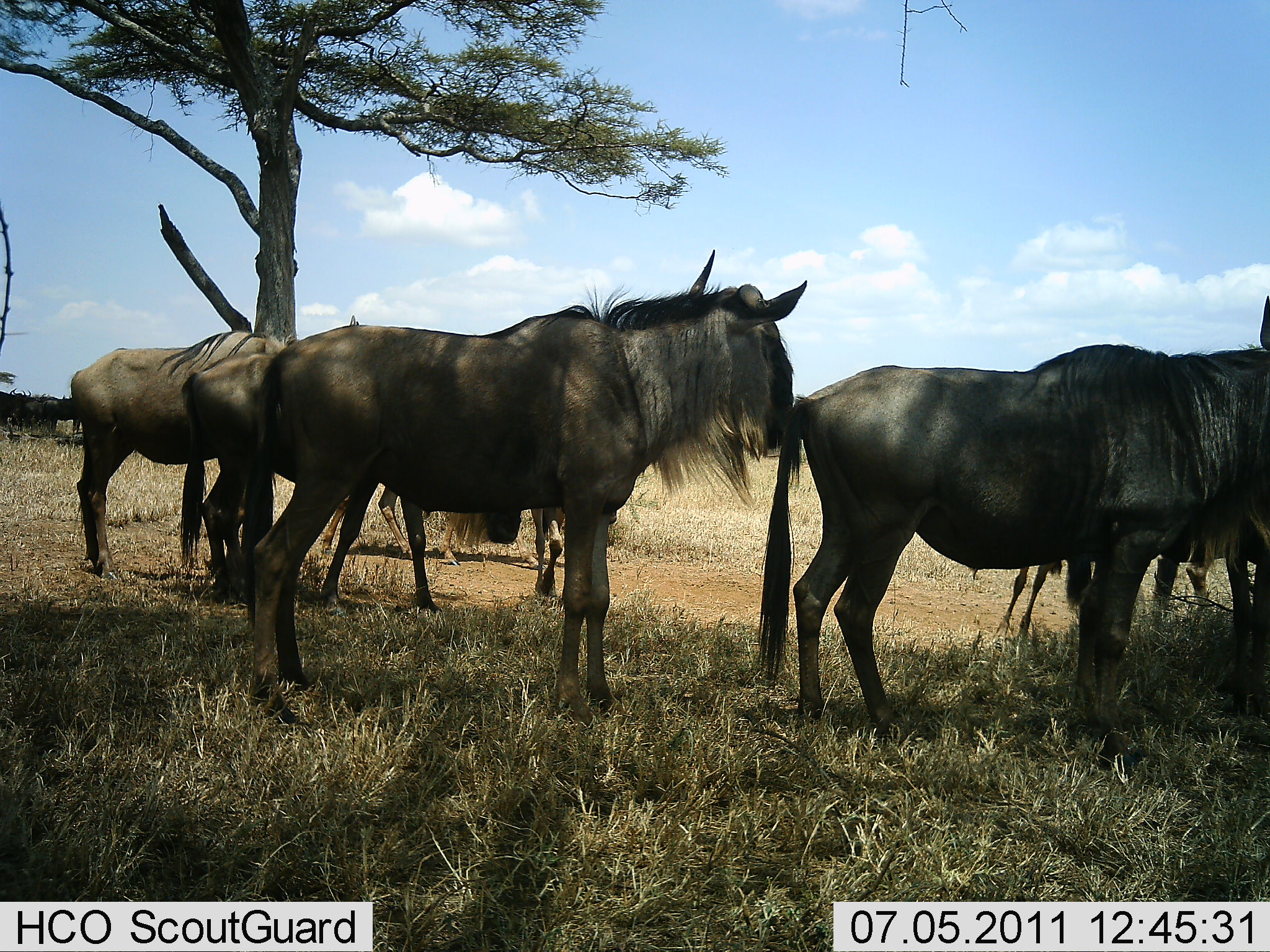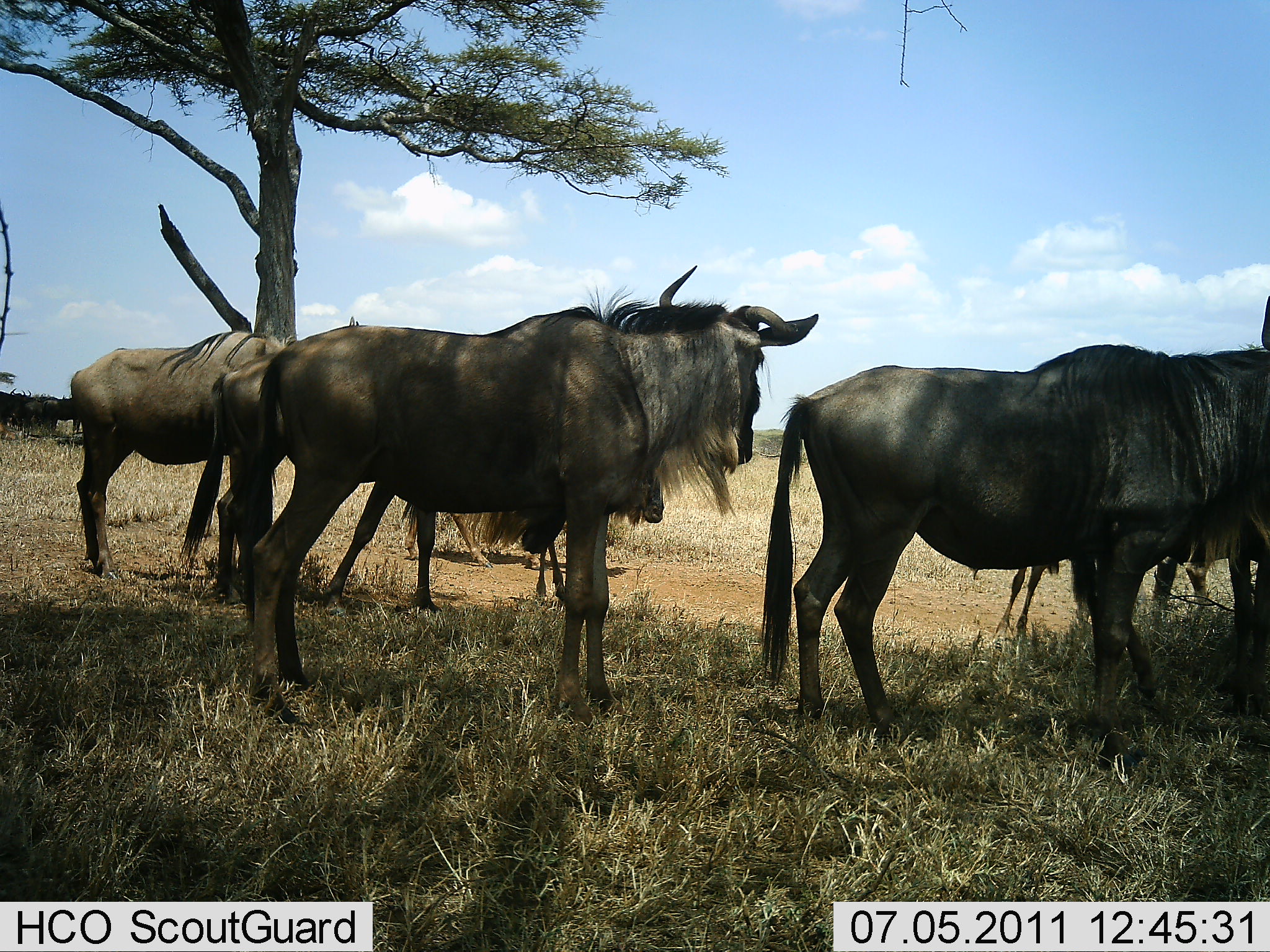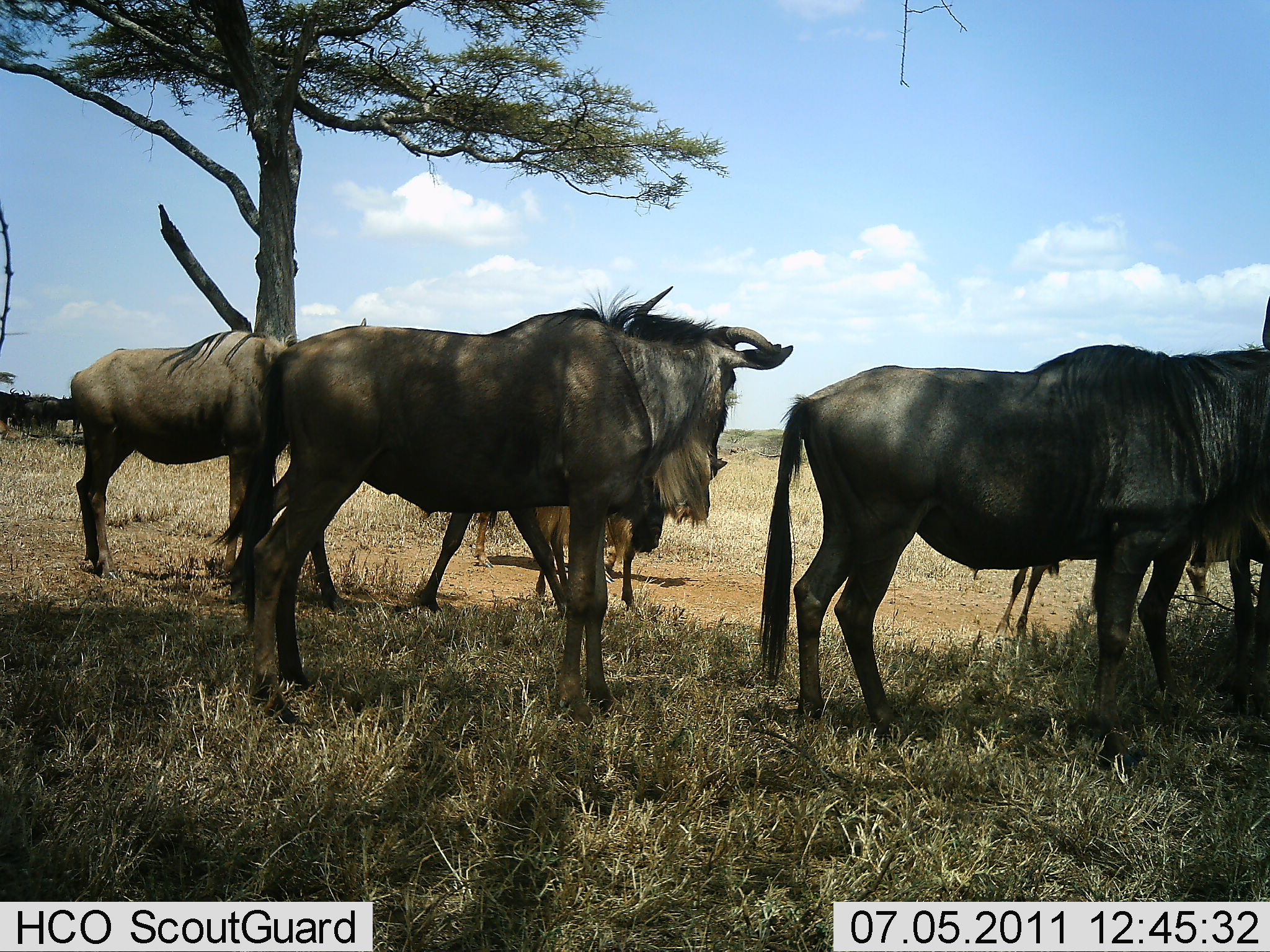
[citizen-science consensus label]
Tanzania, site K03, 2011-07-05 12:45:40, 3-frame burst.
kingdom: Animalia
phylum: Chordata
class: Mammalia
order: Artiodactyla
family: Bovidae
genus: Connochaetes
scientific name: Connochaetes taurinus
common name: blue wildebeest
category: wildebeest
Wildebeest (blue wildebeest) (Connochaetes taurinus), count 6. Behavior (volunteer vote fractions): standing 86%, resting 21%, moving 21%, interacting 0%. Young present (vote fraction): 21%. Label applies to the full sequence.